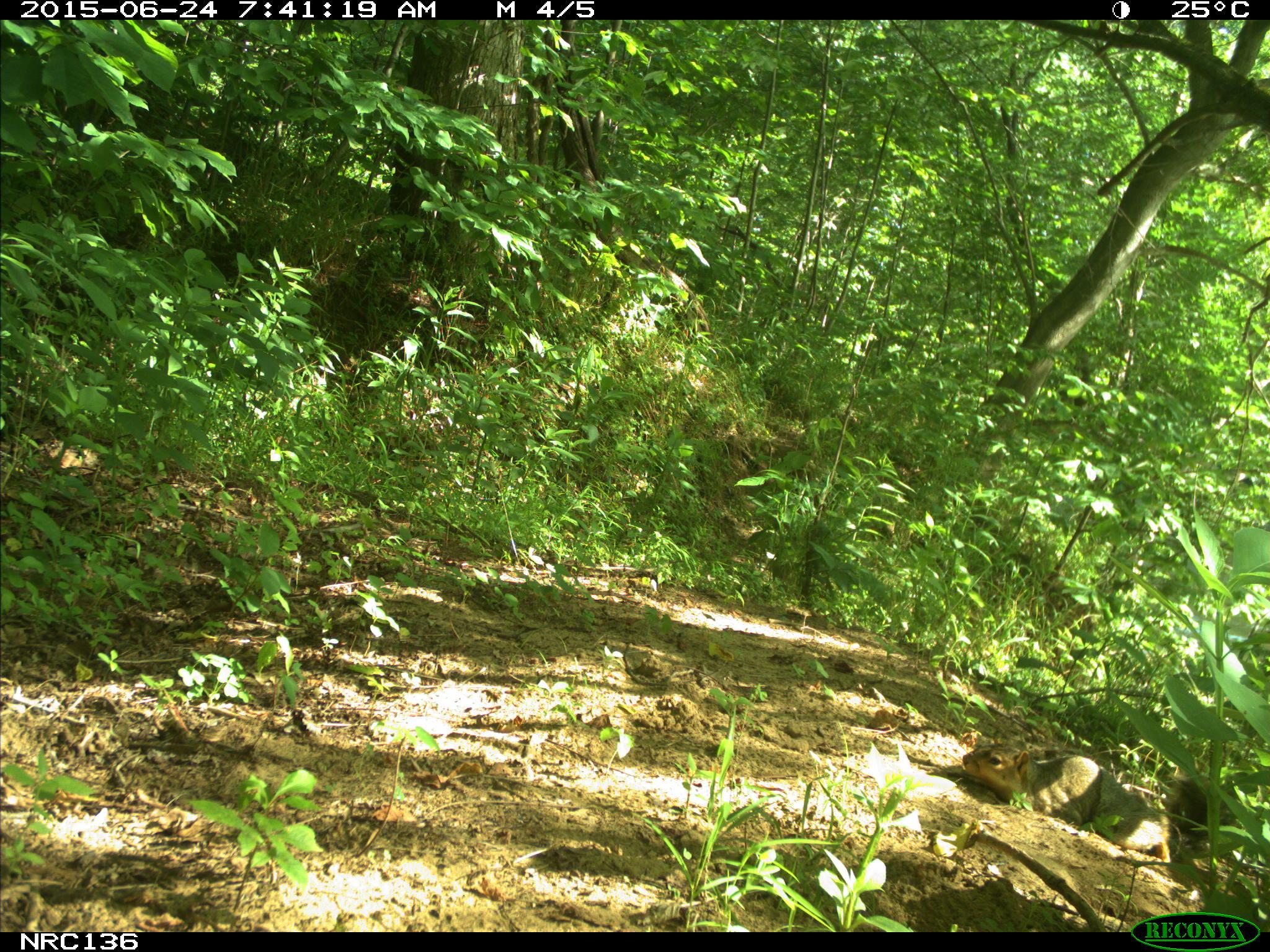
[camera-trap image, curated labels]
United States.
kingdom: Animalia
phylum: Chordata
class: Mammalia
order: Rodentia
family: Sciuridae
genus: Sciurus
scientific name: Sciurus niger cinereus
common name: eastern fox squirrel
Eastern Fox Squirrel (Sciurus niger cinereus).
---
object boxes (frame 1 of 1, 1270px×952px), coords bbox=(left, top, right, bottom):
Eastern Fox Squirrel: bbox=(954, 732, 1186, 871)